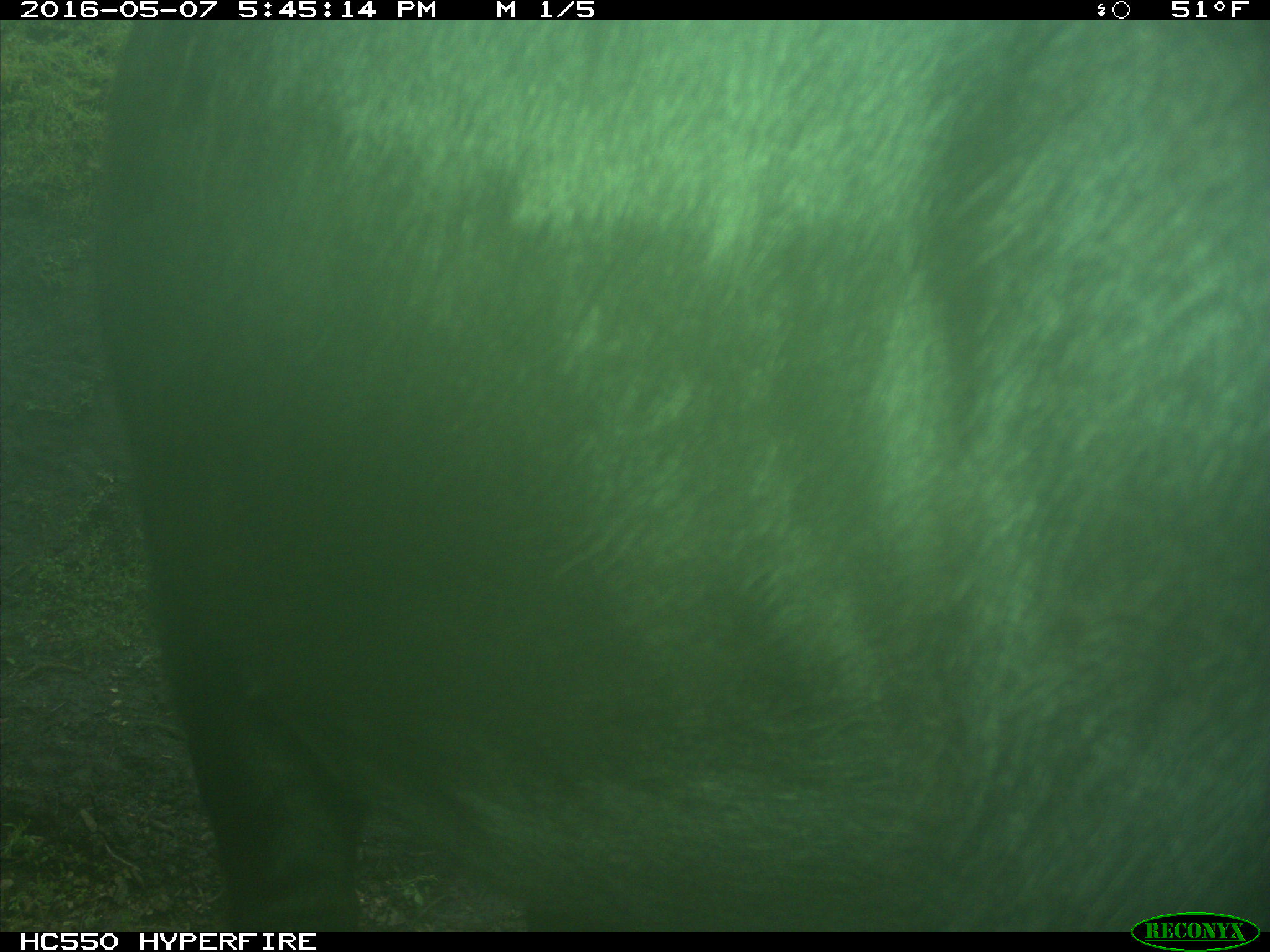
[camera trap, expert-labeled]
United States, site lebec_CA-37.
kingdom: Animalia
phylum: Chordata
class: Mammalia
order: Artiodactyla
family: Bovidae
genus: Bos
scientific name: Bos taurus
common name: domestic cow